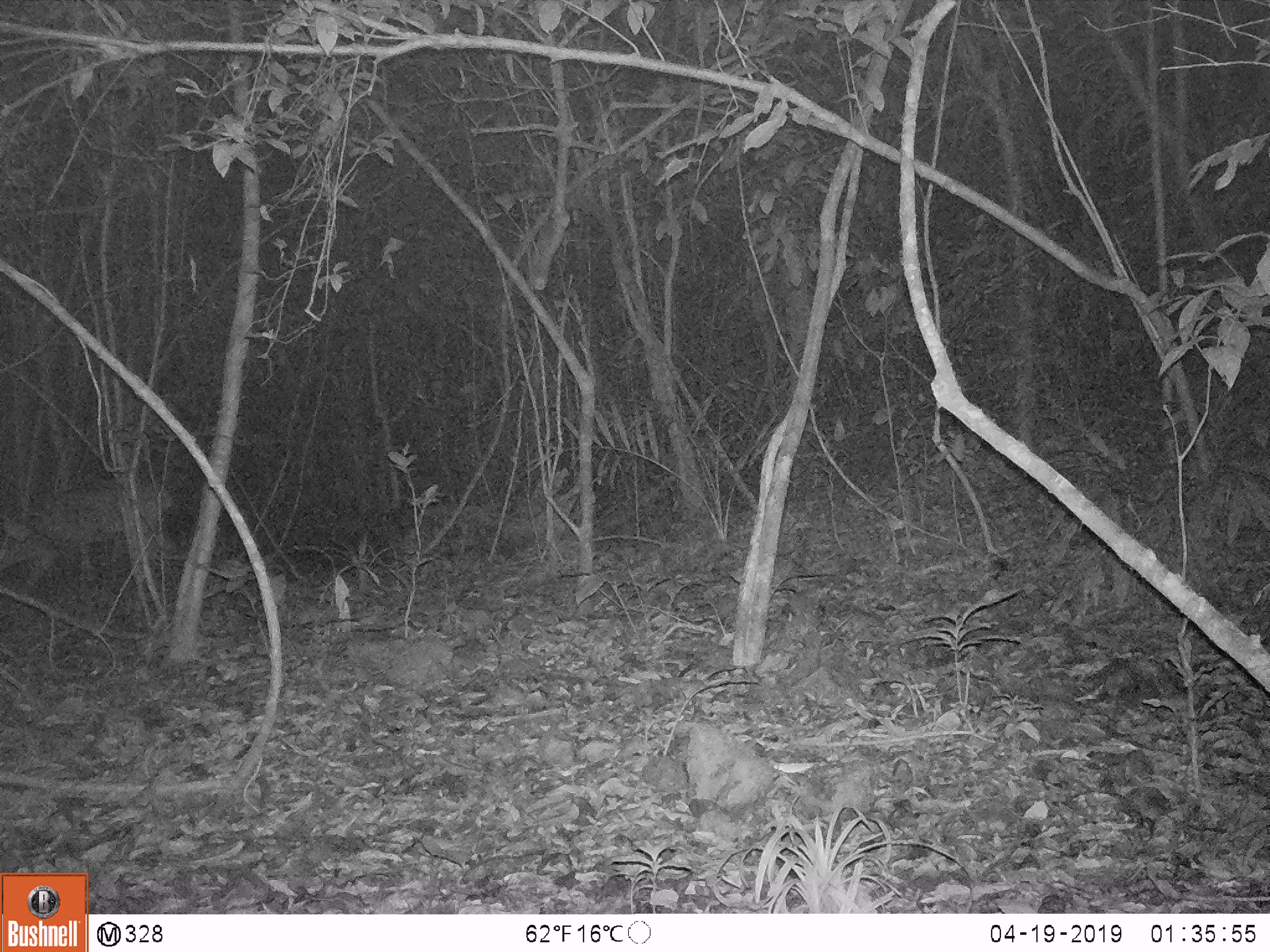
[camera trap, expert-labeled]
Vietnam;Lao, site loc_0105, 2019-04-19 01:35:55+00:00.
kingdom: Animalia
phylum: Chordata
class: Mammalia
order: Artiodactyla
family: Cervidae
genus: Muntiacus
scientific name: Muntiacus vuquangensis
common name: large-antlered muntjac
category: large antlered muntjac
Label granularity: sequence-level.